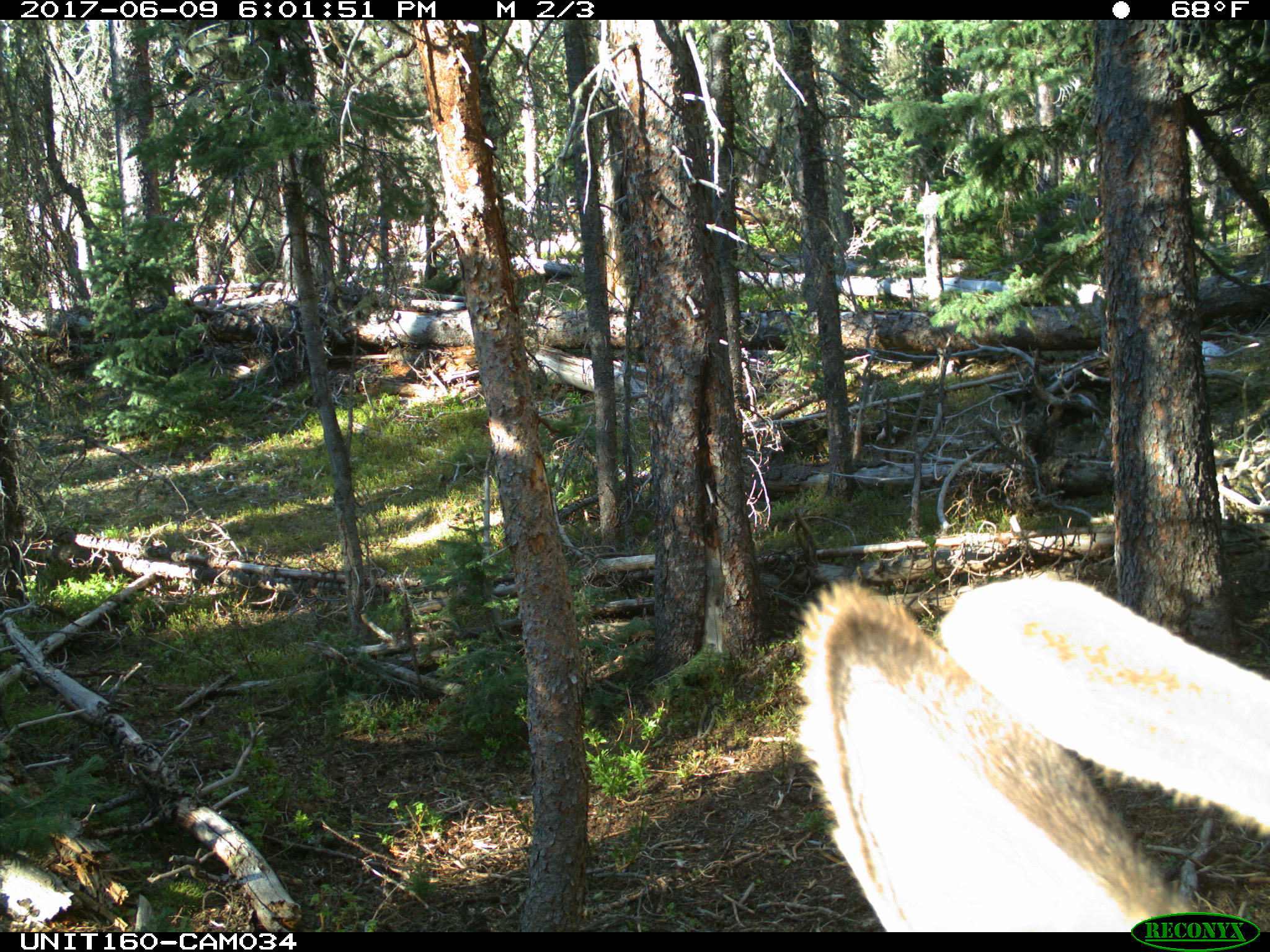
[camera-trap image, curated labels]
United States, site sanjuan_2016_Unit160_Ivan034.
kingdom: Animalia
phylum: Chordata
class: Mammalia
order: Artiodactyla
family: Cervidae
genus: Cervus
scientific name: Cervus elaphus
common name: red deer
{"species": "Cervus elaphus (red deer)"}